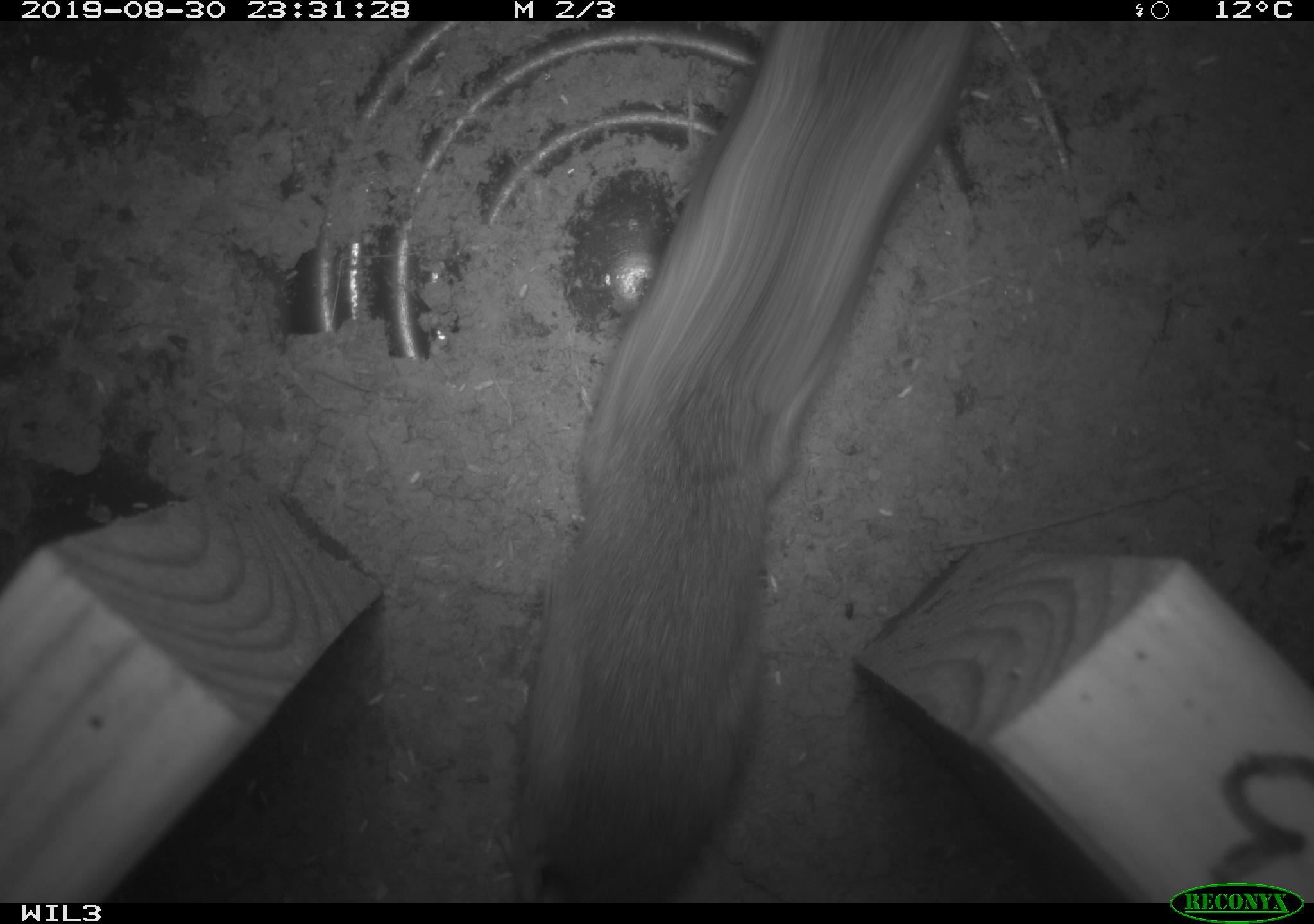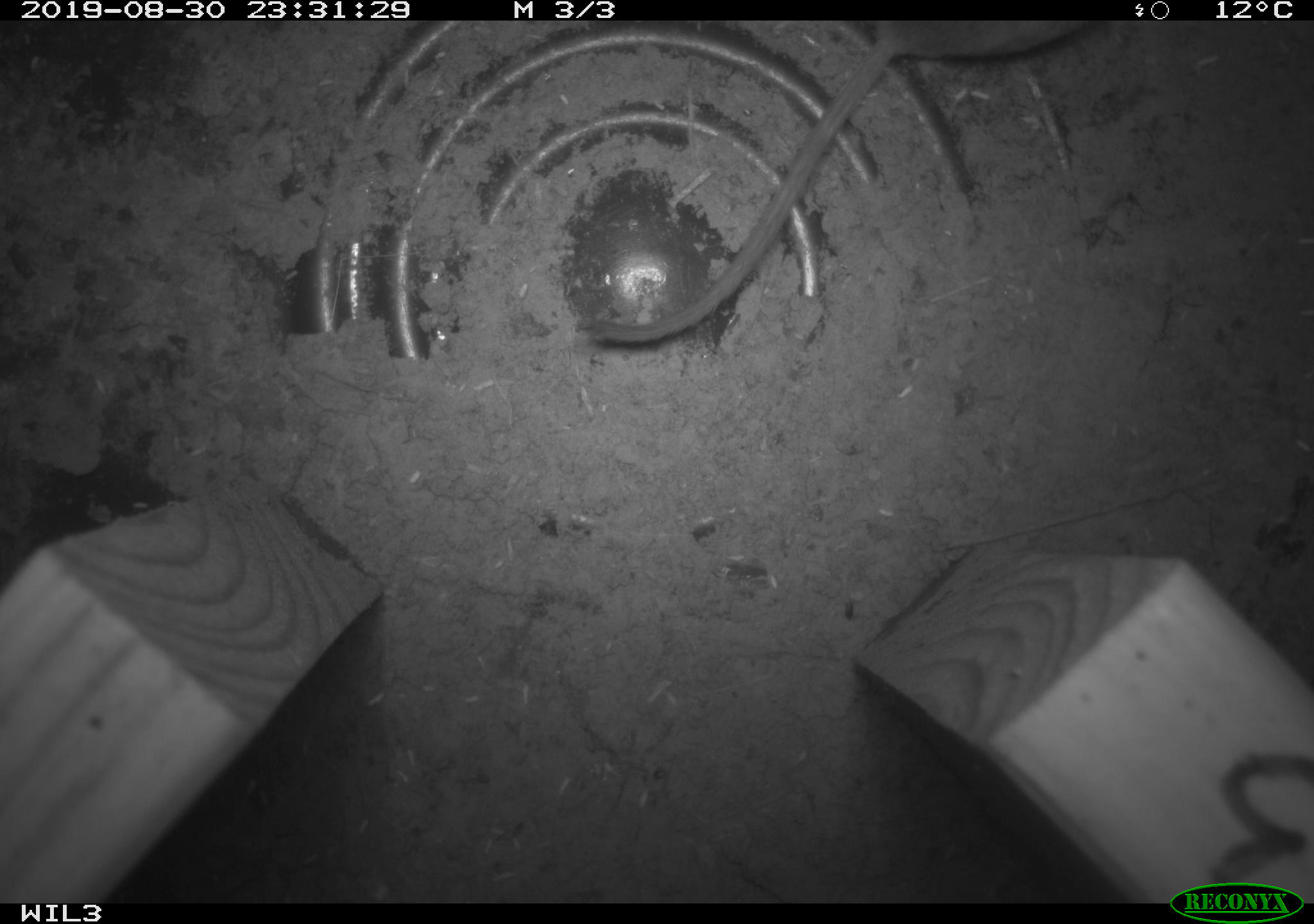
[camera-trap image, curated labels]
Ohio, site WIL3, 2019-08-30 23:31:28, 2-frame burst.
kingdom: Animalia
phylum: Chordata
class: Mammalia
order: Rodentia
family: Cricetidae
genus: Peromyscus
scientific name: Peromyscus leucopus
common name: white-footed mouse